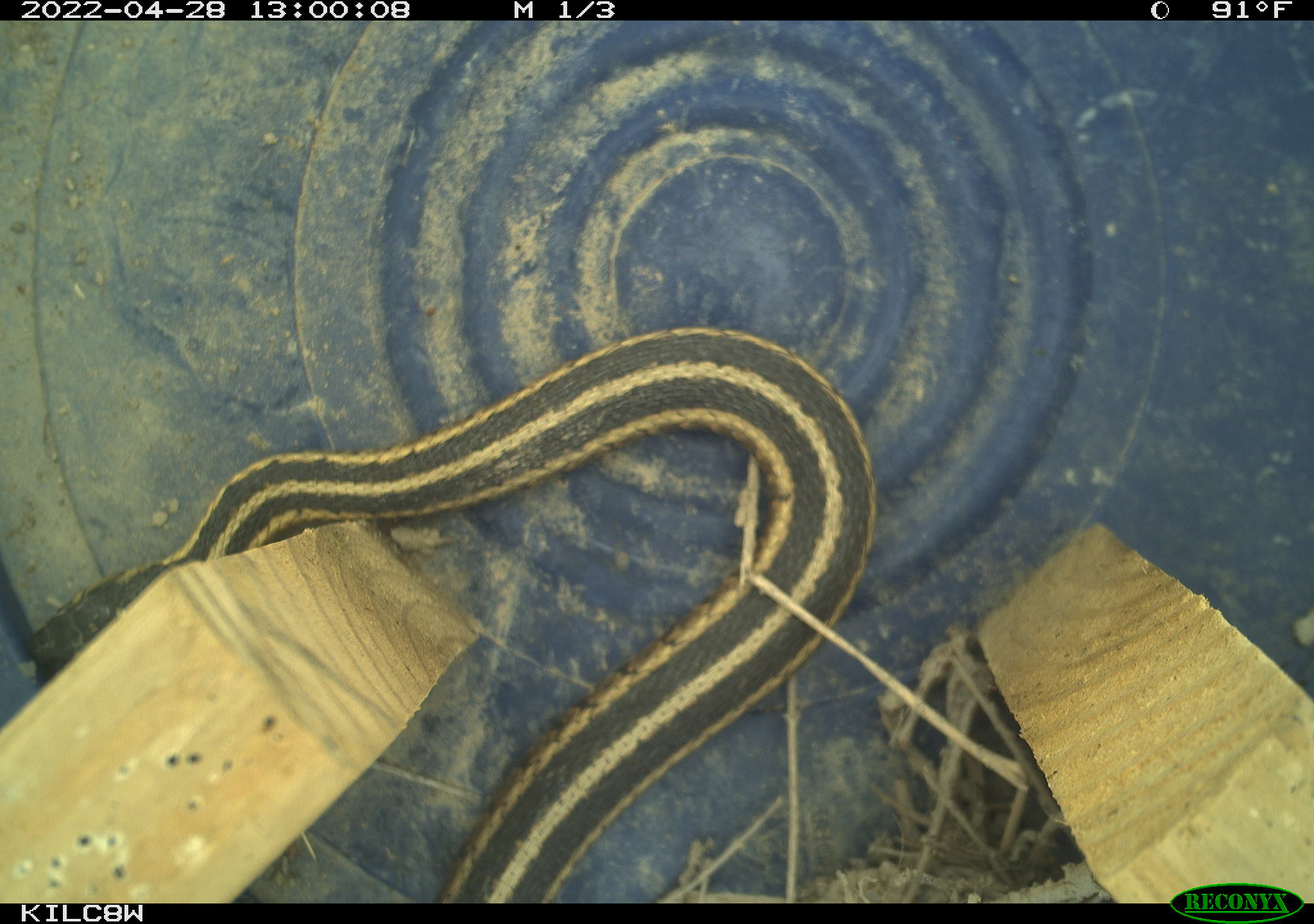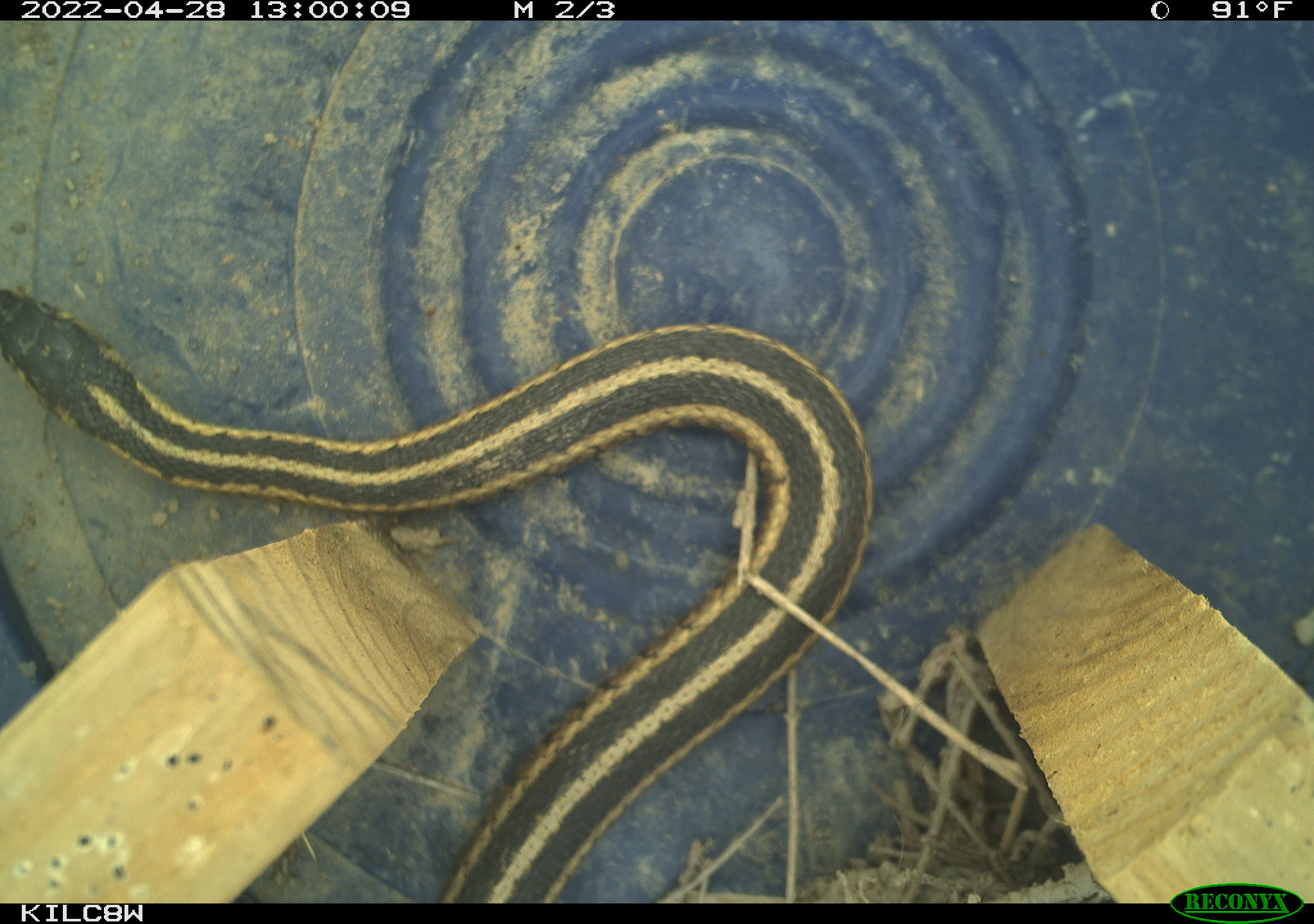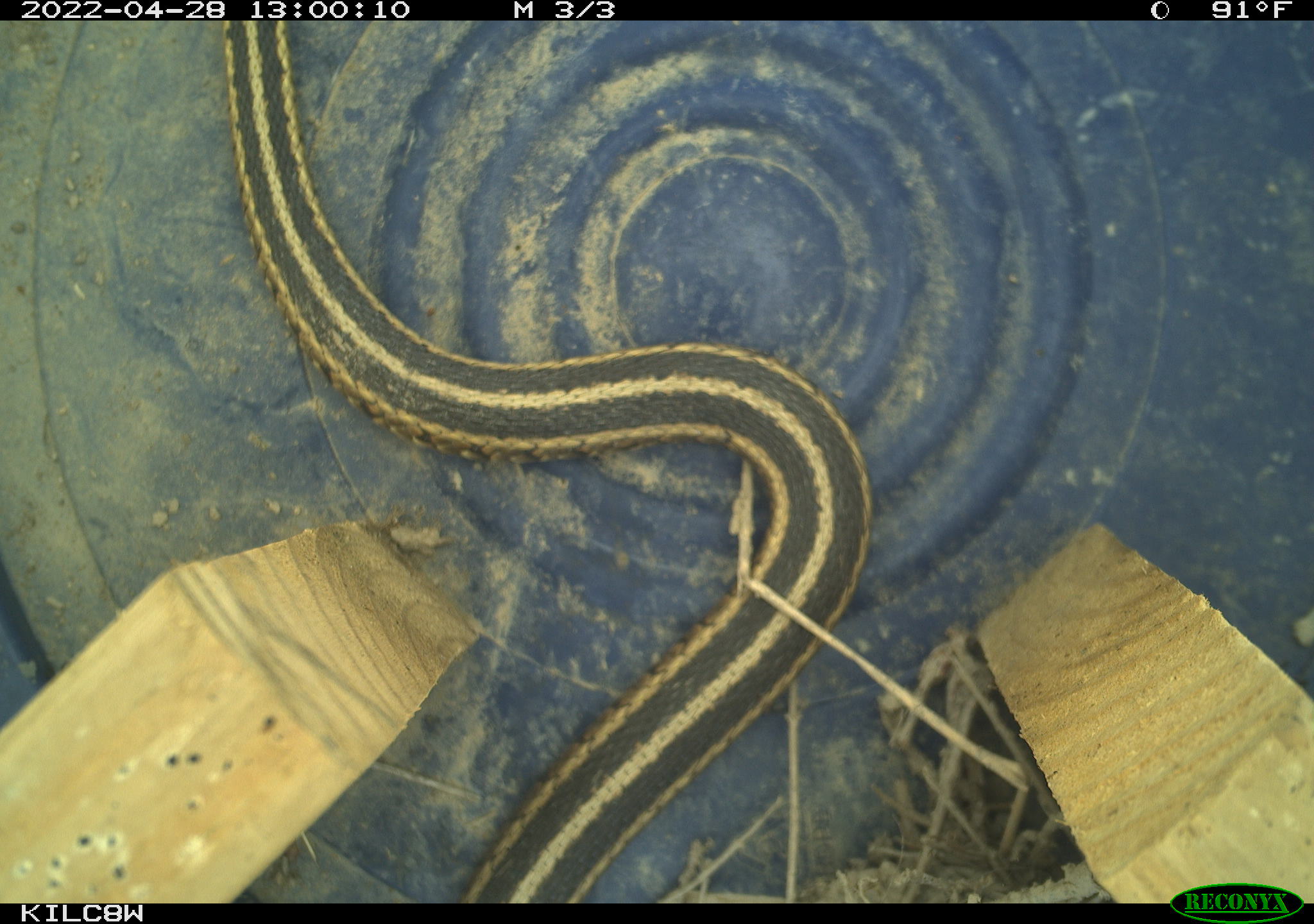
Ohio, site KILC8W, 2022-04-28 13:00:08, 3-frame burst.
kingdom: Animalia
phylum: Chordata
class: Reptilia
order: Squamata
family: Colubridae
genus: Thamnophis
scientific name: Thamnophis sirtalis sirtalis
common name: eastern gartersnake